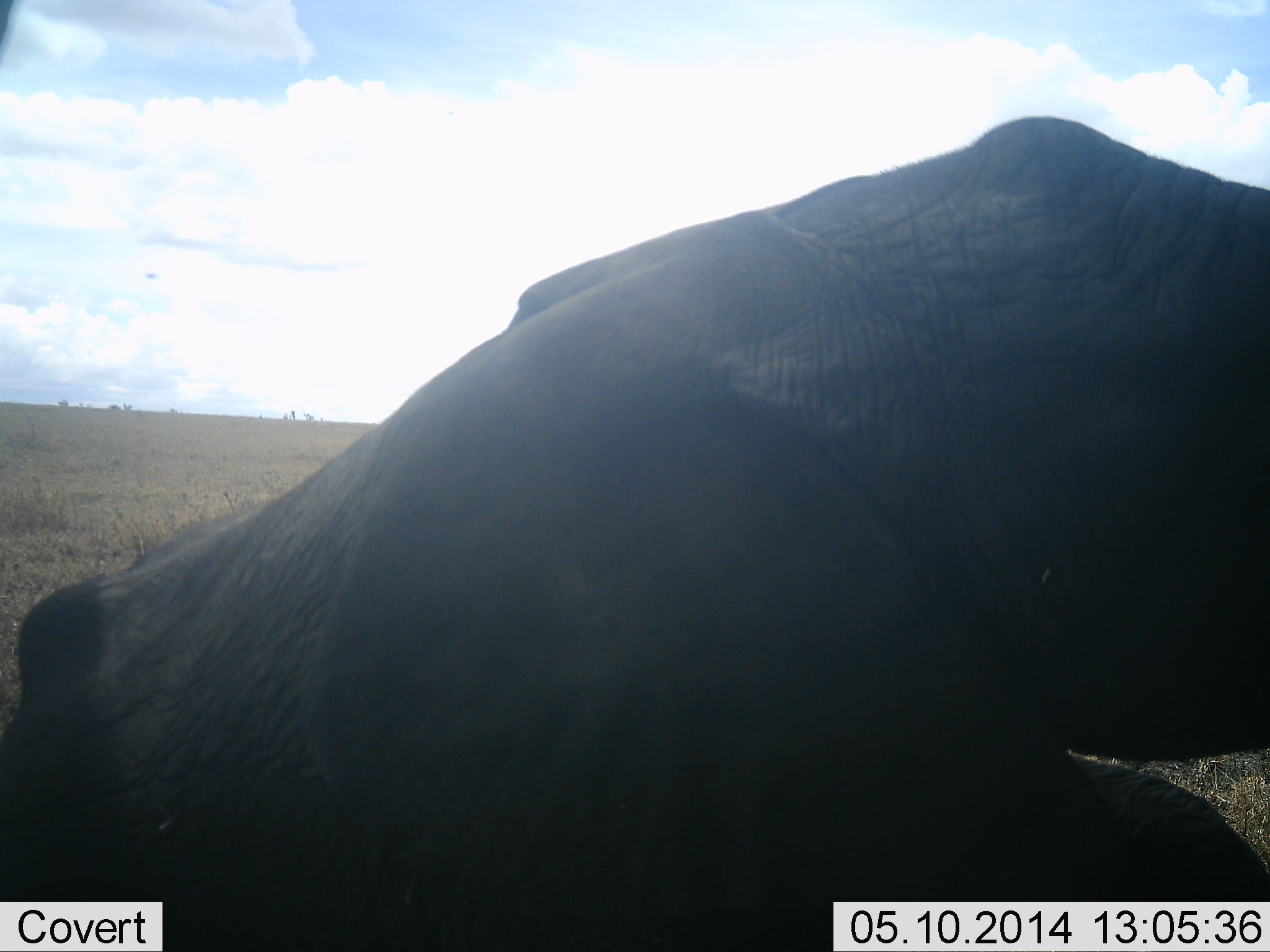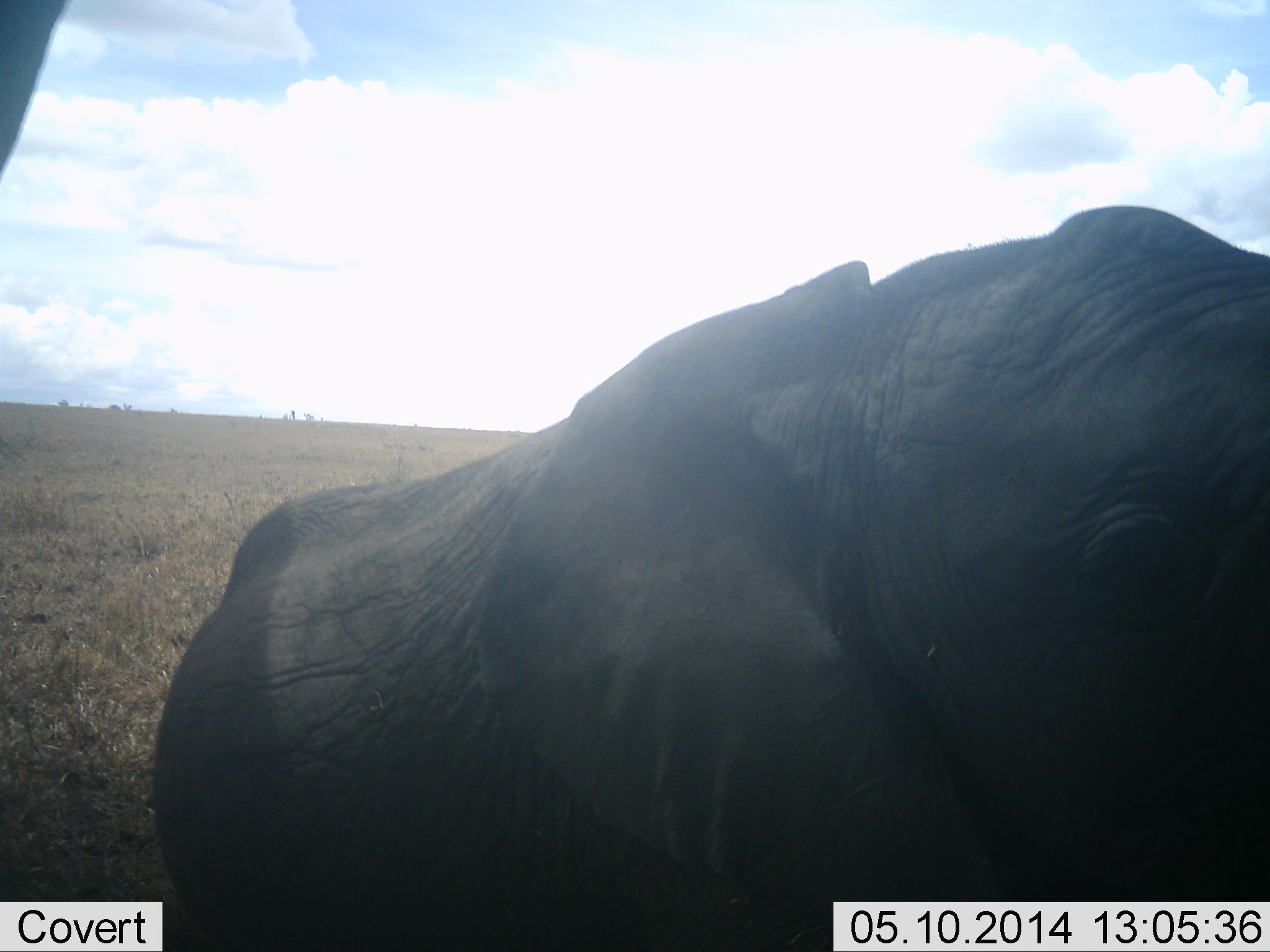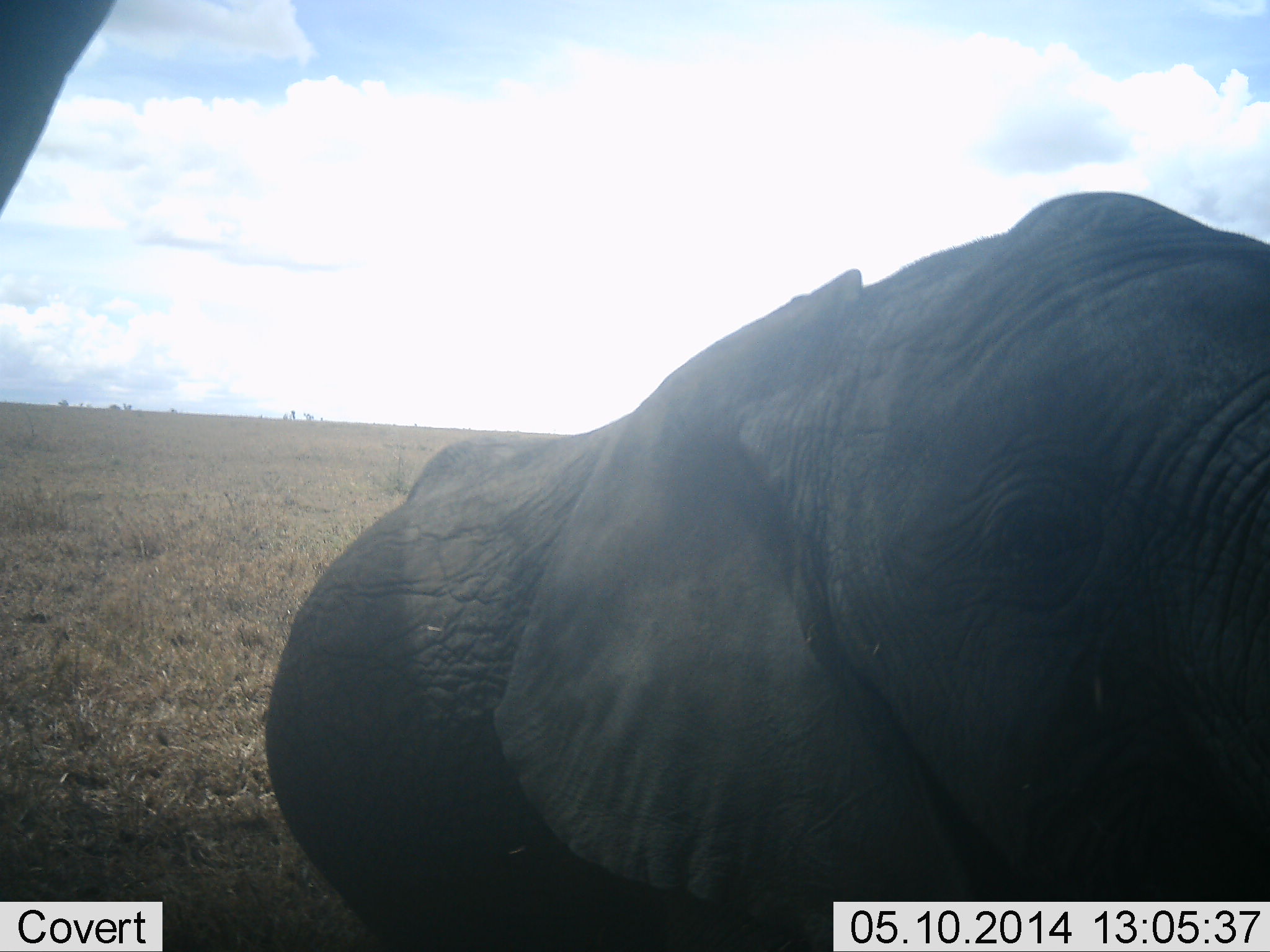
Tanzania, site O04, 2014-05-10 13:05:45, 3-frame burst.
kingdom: Animalia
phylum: Chordata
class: Mammalia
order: Proboscidea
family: Elephantidae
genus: Loxodonta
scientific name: Loxodonta africana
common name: african bush elephant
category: elephant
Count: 2.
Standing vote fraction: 40%.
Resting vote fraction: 50%.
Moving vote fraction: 40%.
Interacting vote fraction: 0%.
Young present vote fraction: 60%.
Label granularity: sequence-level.